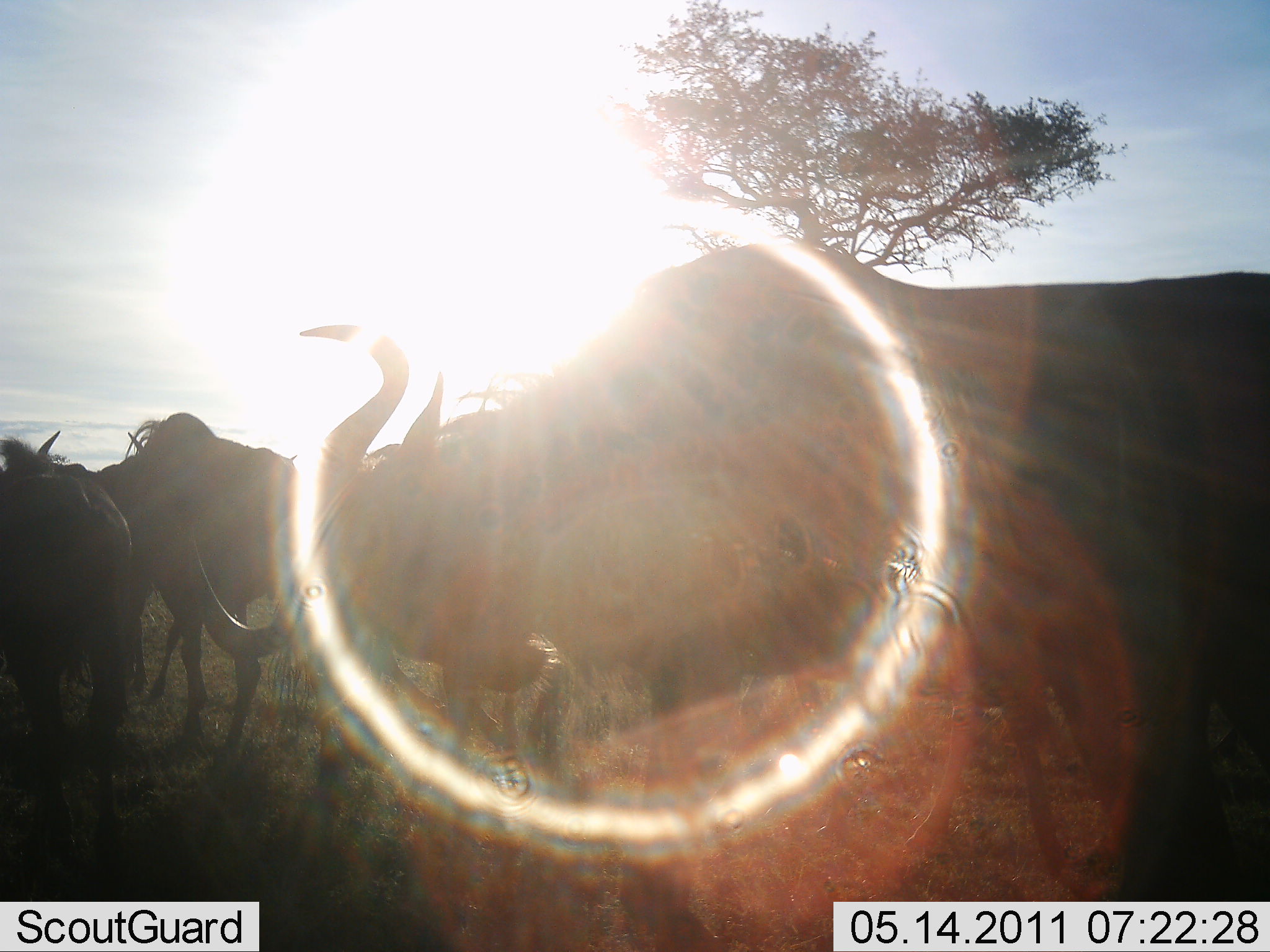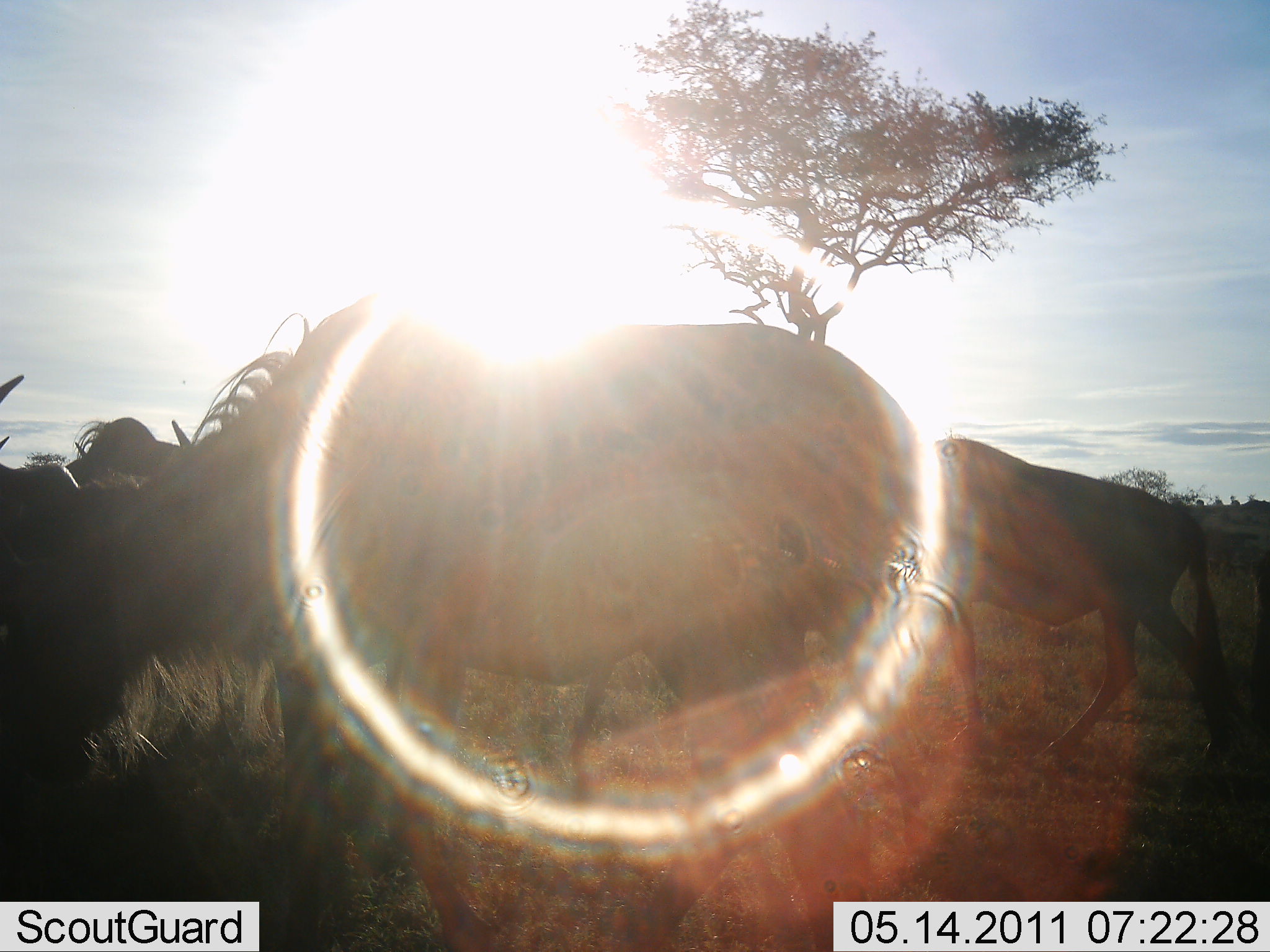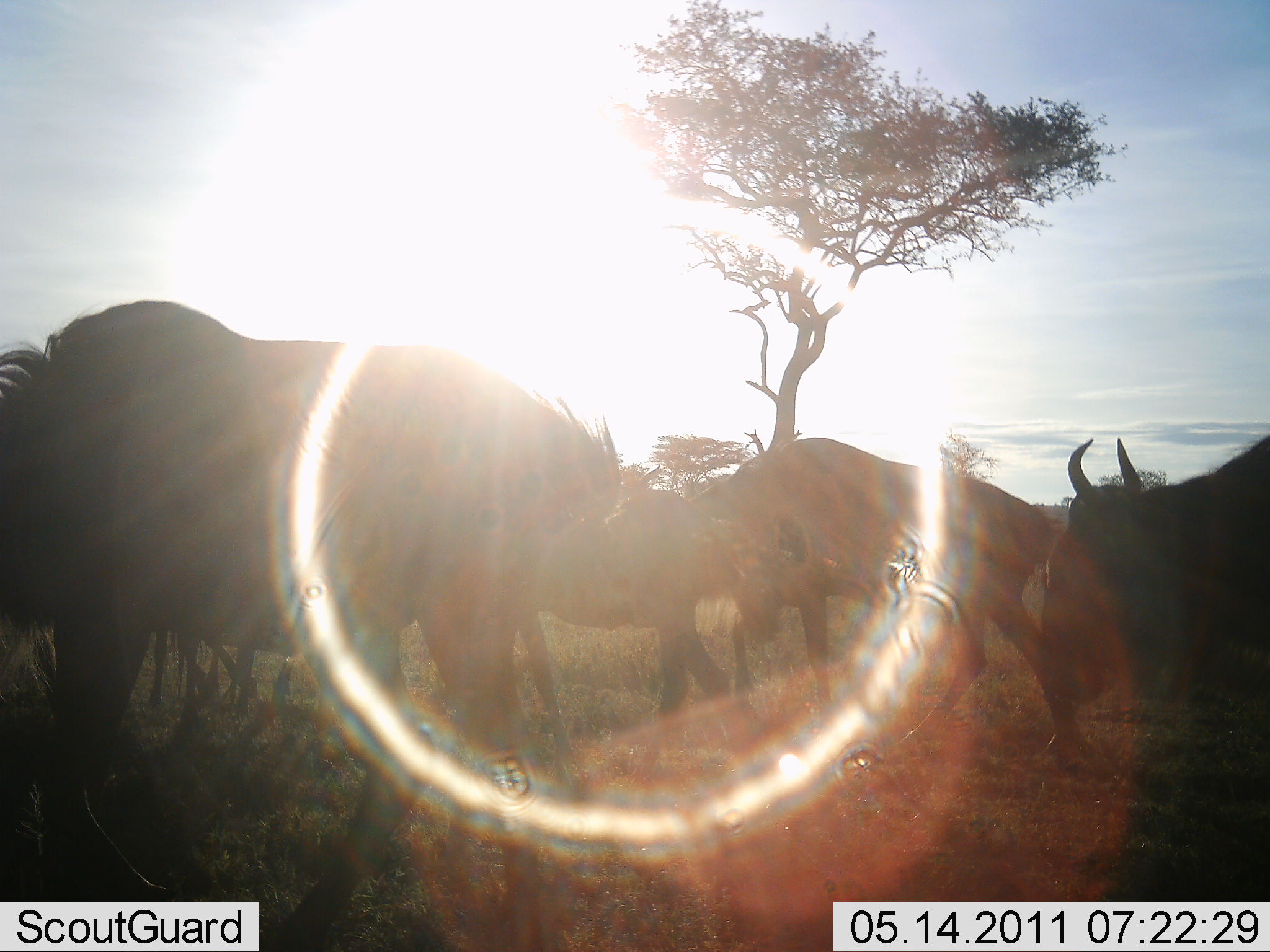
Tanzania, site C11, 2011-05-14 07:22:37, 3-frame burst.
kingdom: Animalia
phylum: Chordata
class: Mammalia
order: Artiodactyla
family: Bovidae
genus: Connochaetes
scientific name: Connochaetes taurinus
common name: blue wildebeest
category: wildebeest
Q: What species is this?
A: Wildebeest (blue wildebeest) (Connochaetes taurinus).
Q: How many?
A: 5.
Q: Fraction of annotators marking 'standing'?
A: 0%.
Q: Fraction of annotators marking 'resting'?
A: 8%.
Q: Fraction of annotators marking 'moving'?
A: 92%.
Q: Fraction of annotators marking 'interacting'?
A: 0%.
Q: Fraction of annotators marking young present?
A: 0%.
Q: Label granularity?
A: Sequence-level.